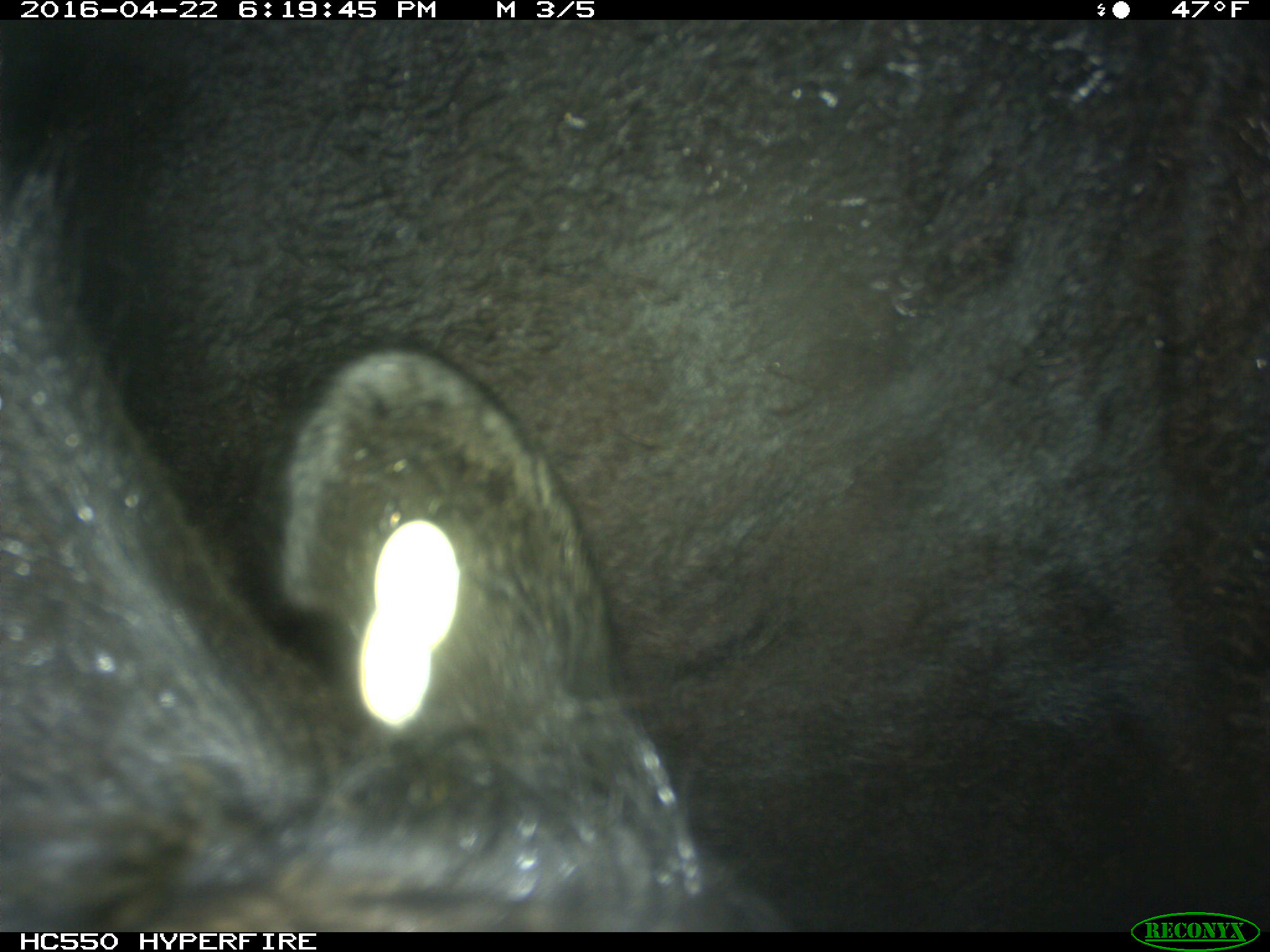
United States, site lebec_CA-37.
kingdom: Animalia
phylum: Chordata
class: Mammalia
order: Artiodactyla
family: Bovidae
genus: Bos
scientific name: Bos taurus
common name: domestic cow